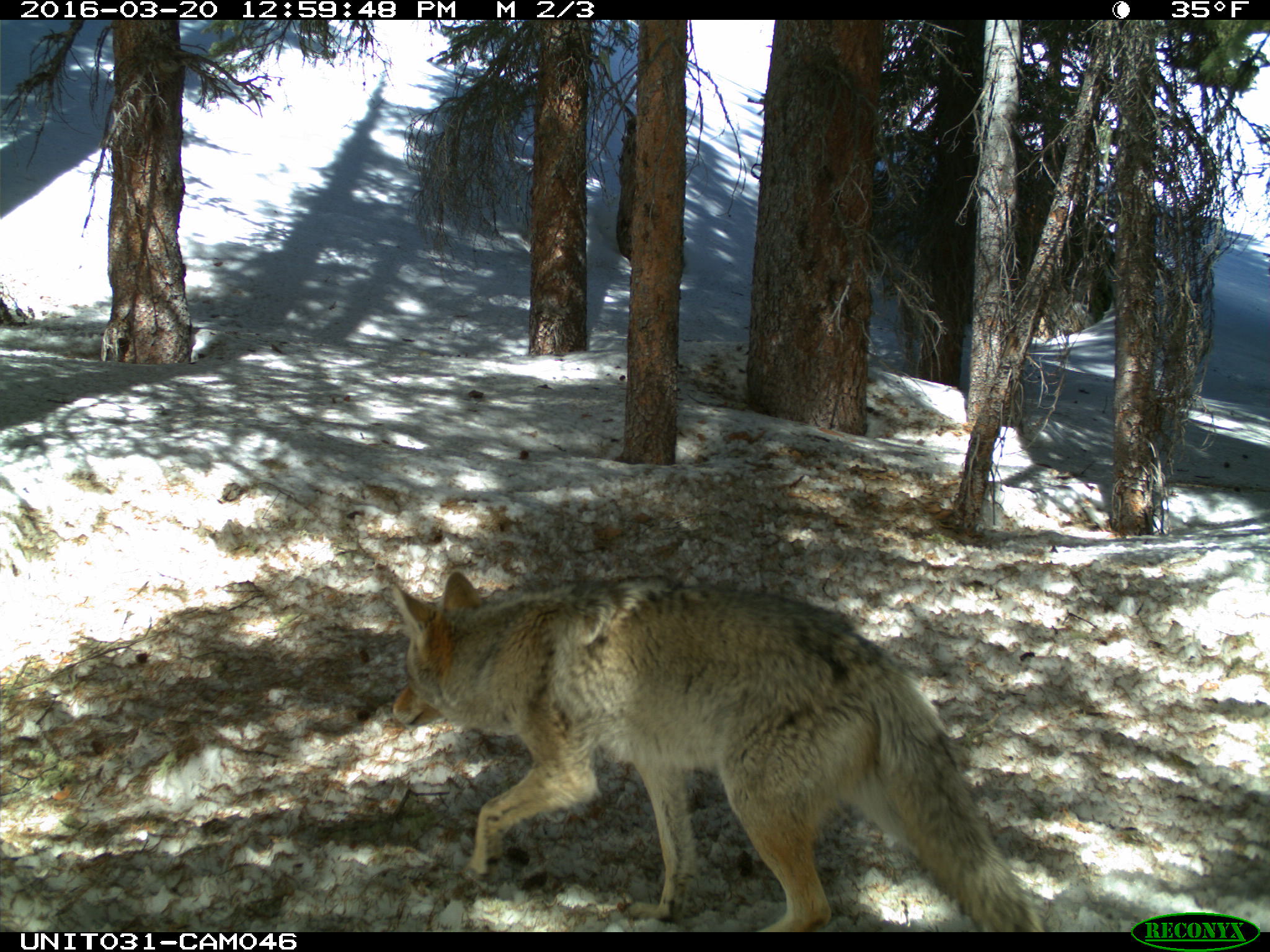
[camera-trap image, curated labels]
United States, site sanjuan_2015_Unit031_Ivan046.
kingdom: Animalia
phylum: Chordata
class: Mammalia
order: Carnivora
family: Canidae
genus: Canis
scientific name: Canis latrans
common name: coyote